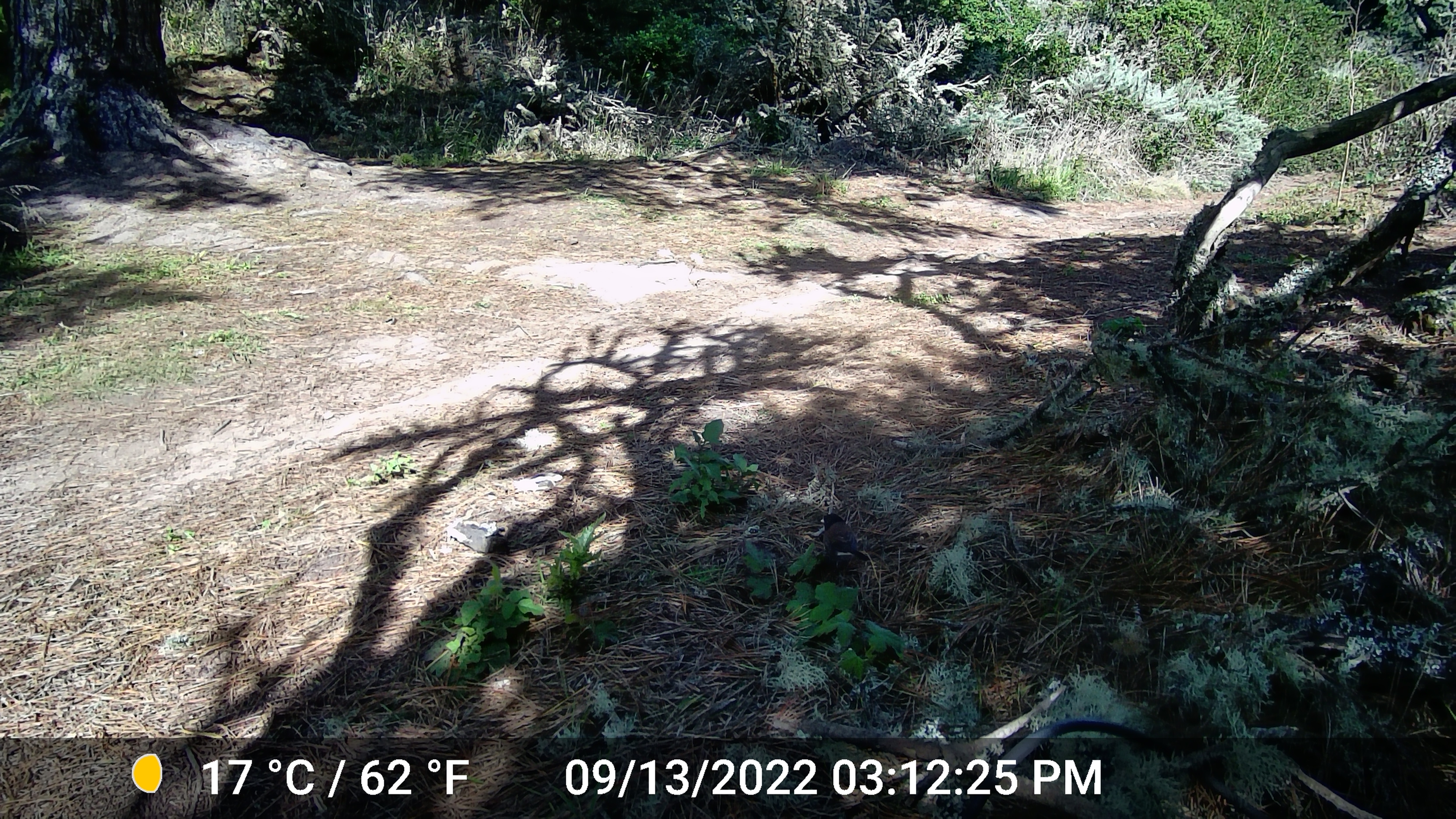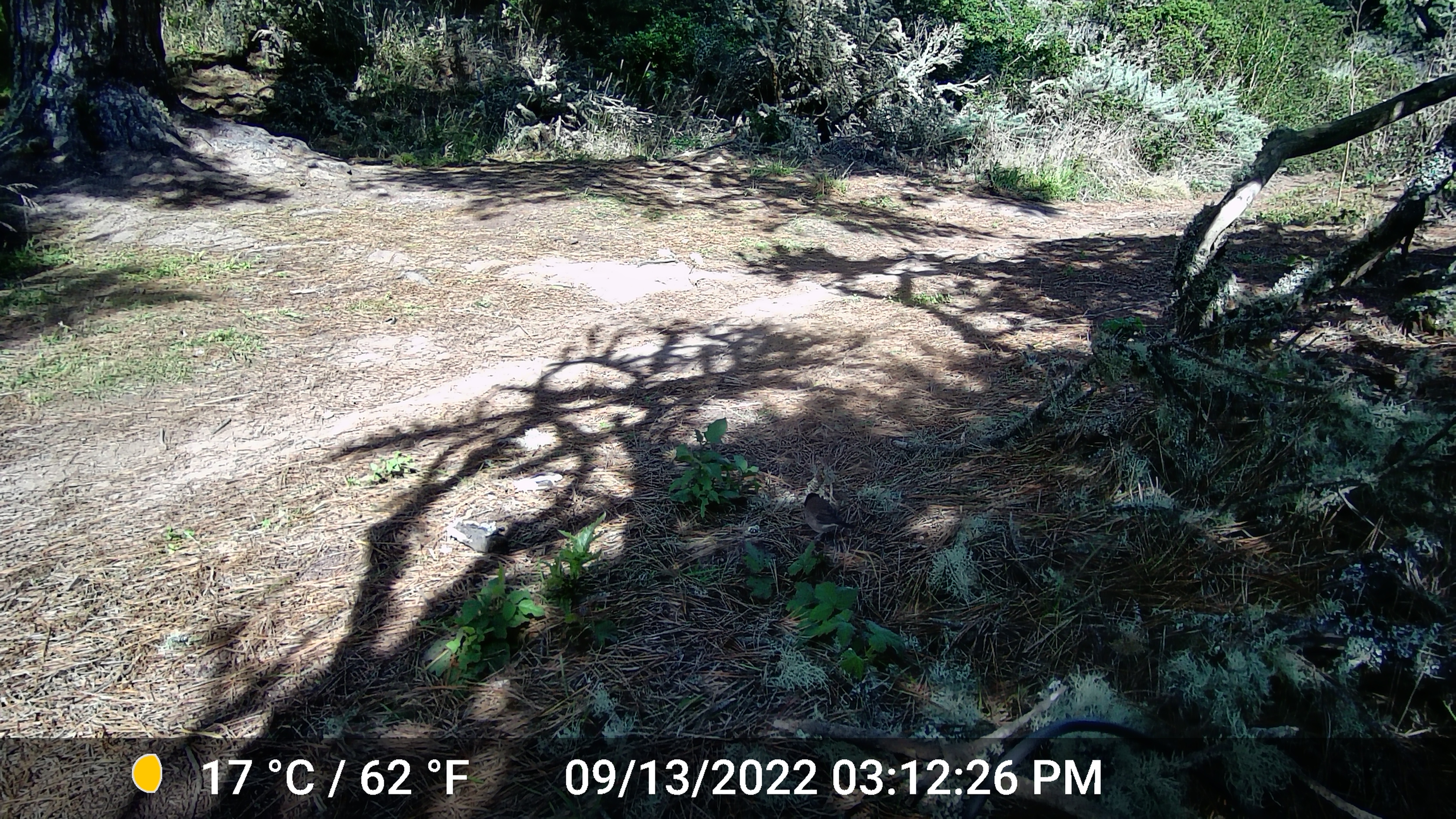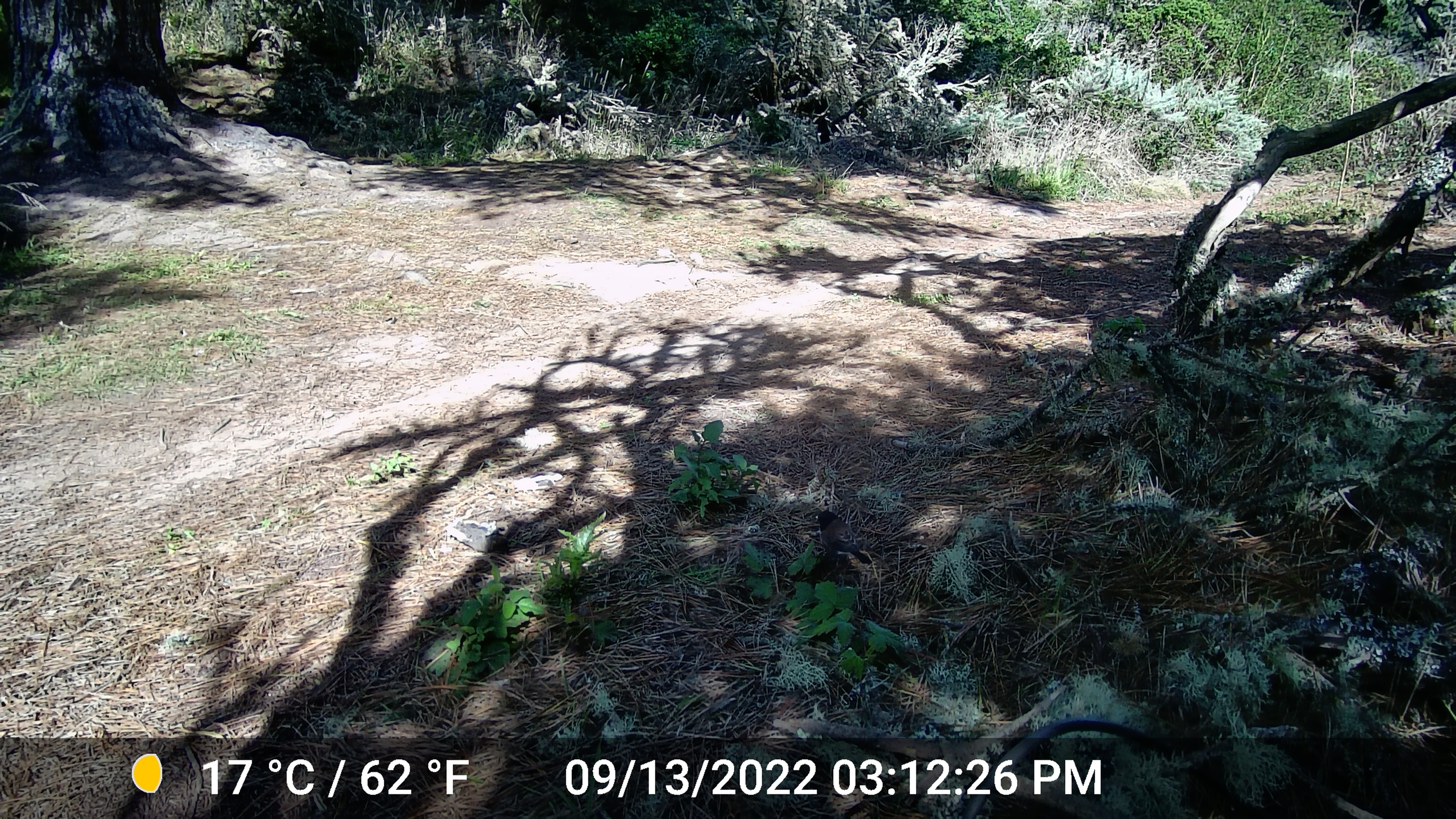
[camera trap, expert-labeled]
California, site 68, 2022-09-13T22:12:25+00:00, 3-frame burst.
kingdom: Animalia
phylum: Chordata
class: Aves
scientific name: Aves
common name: bird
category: unknown bird